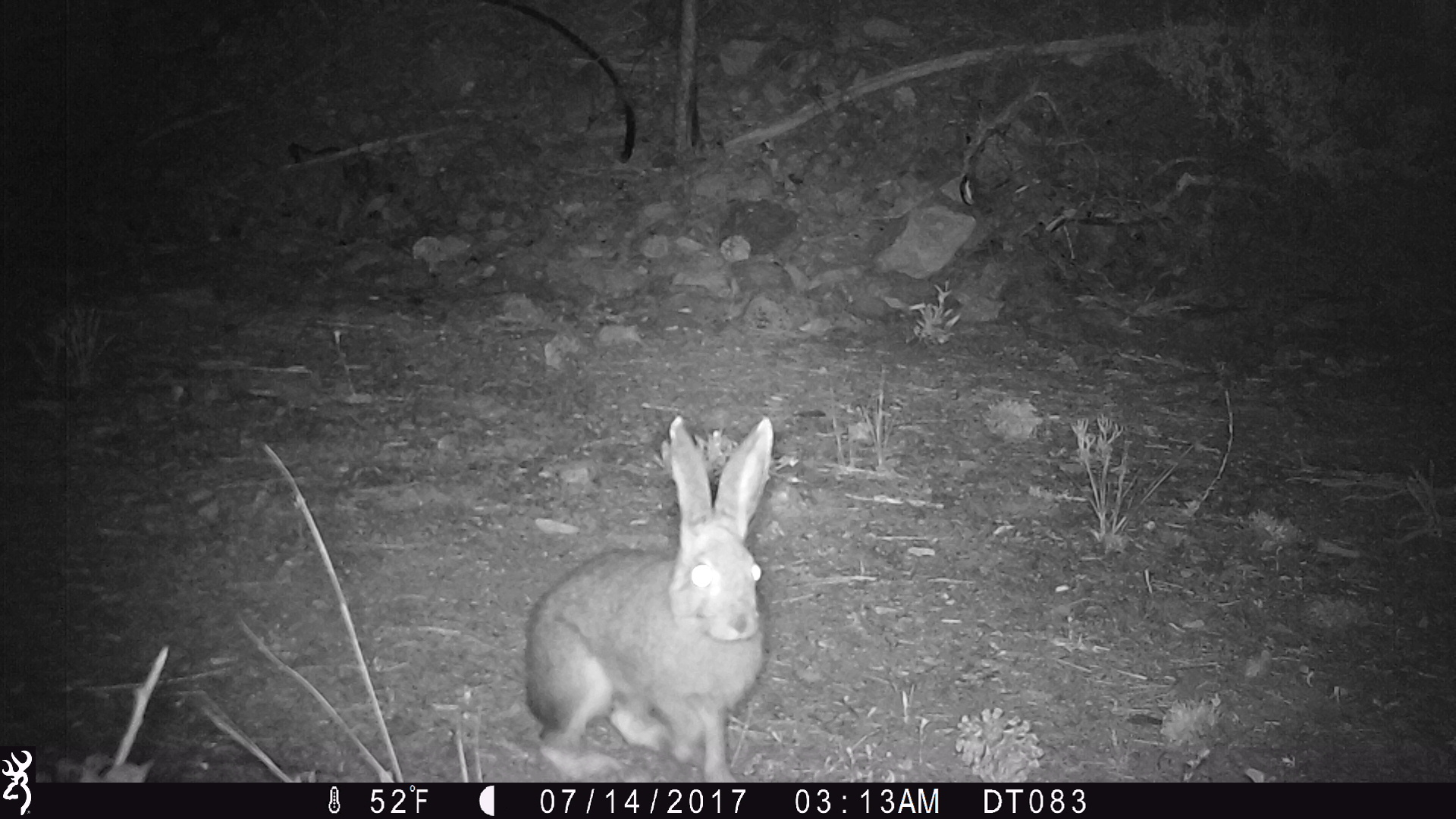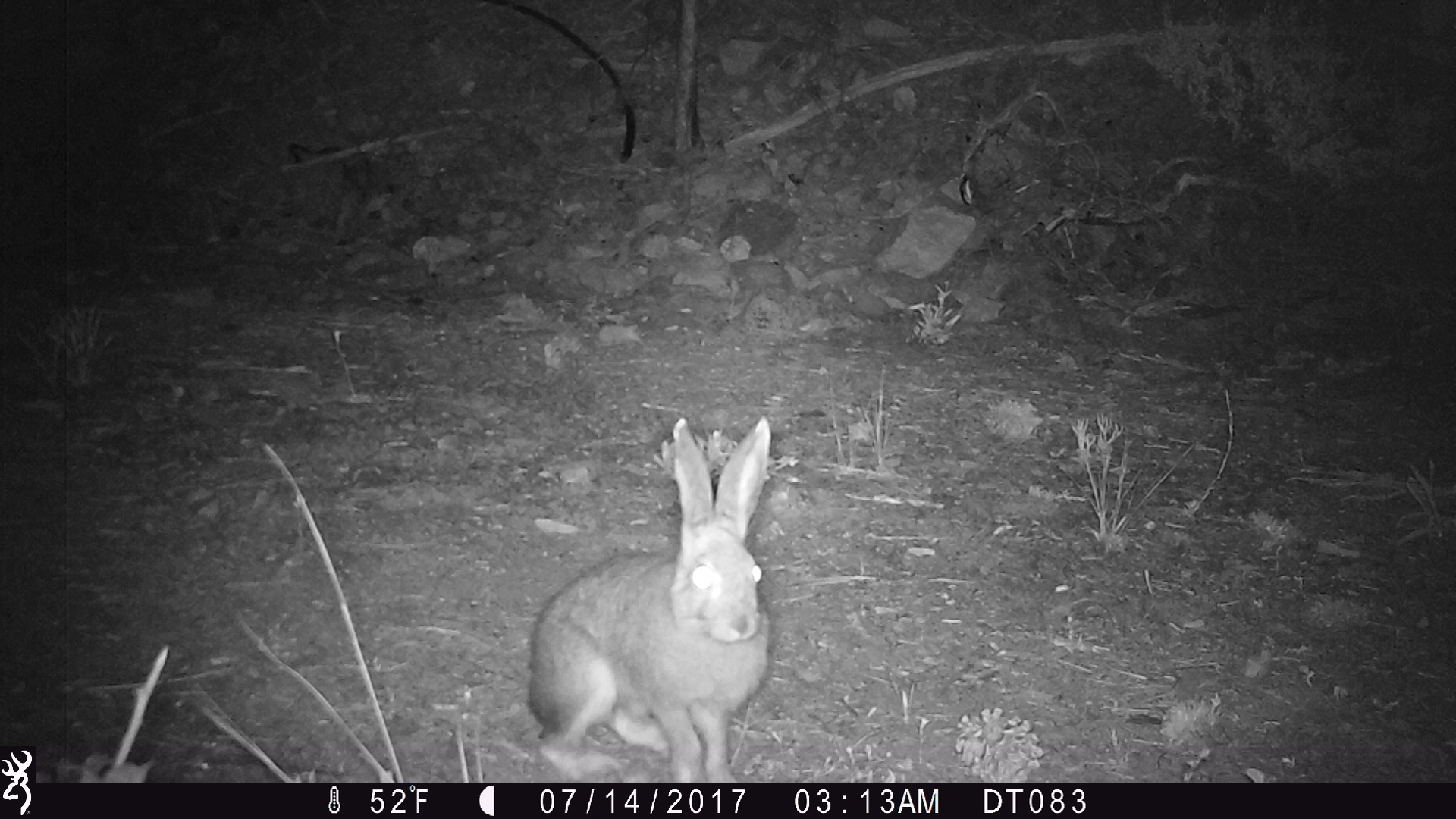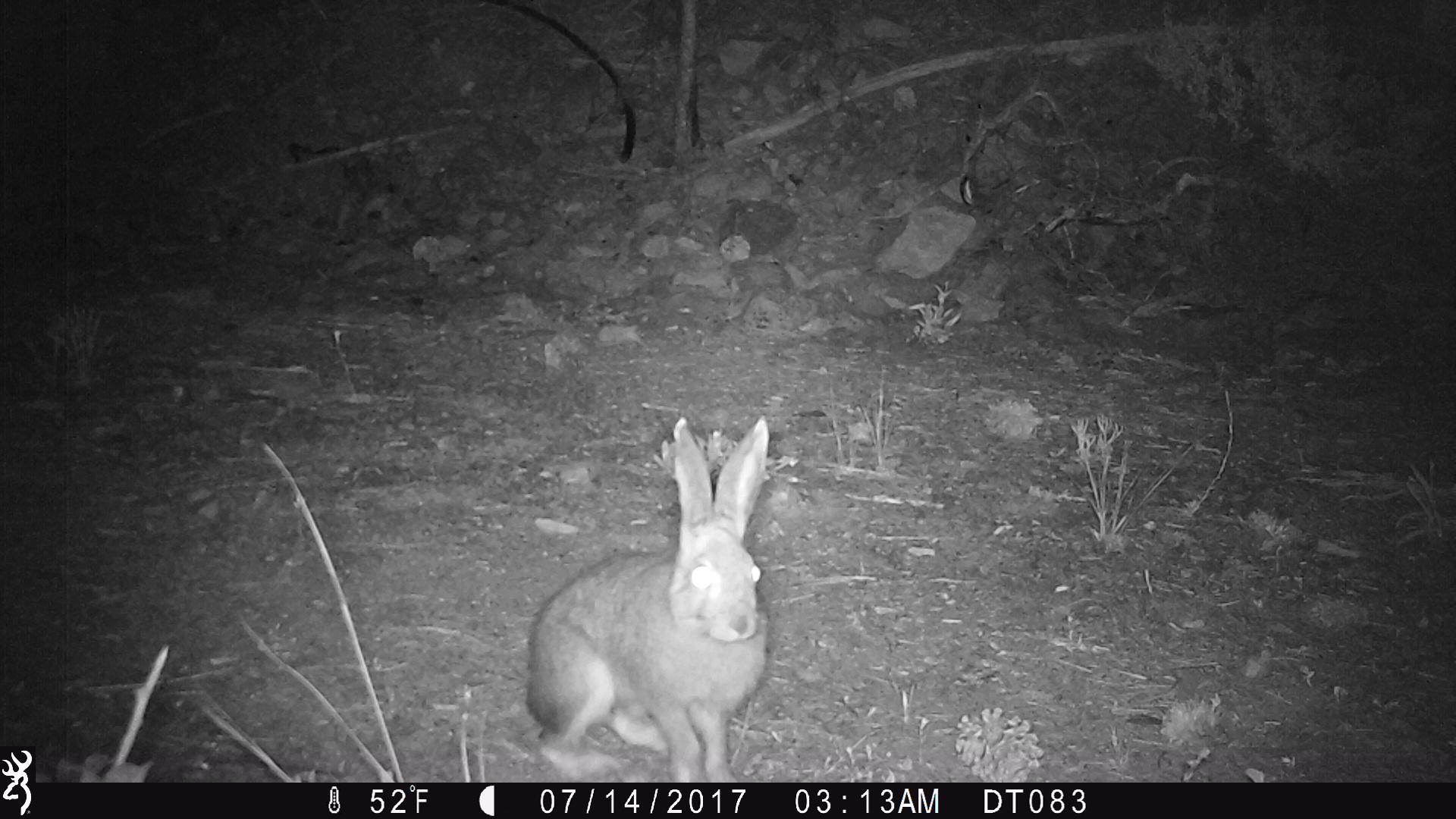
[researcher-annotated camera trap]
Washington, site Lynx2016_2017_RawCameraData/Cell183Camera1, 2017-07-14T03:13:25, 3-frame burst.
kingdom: Animalia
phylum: Chordata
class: Mammalia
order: Lagomorpha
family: Leporidae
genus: Lepus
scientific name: Lepus americanus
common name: snowshoe hare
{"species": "Lepus americanus (snowshoe hare)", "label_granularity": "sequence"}